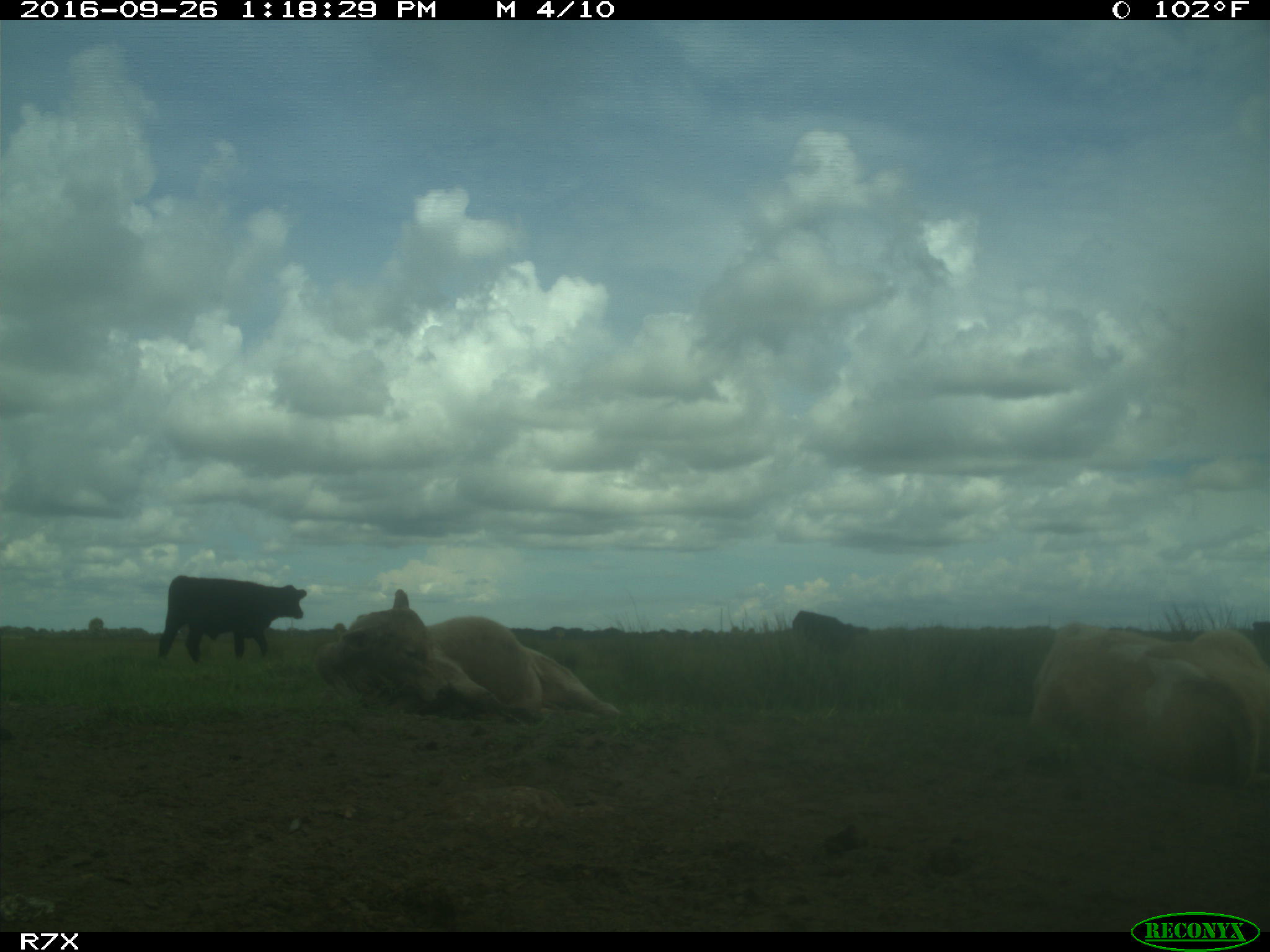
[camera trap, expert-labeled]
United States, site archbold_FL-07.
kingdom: Animalia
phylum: Chordata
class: Mammalia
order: Artiodactyla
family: Bovidae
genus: Bos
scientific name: Bos taurus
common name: domestic cow